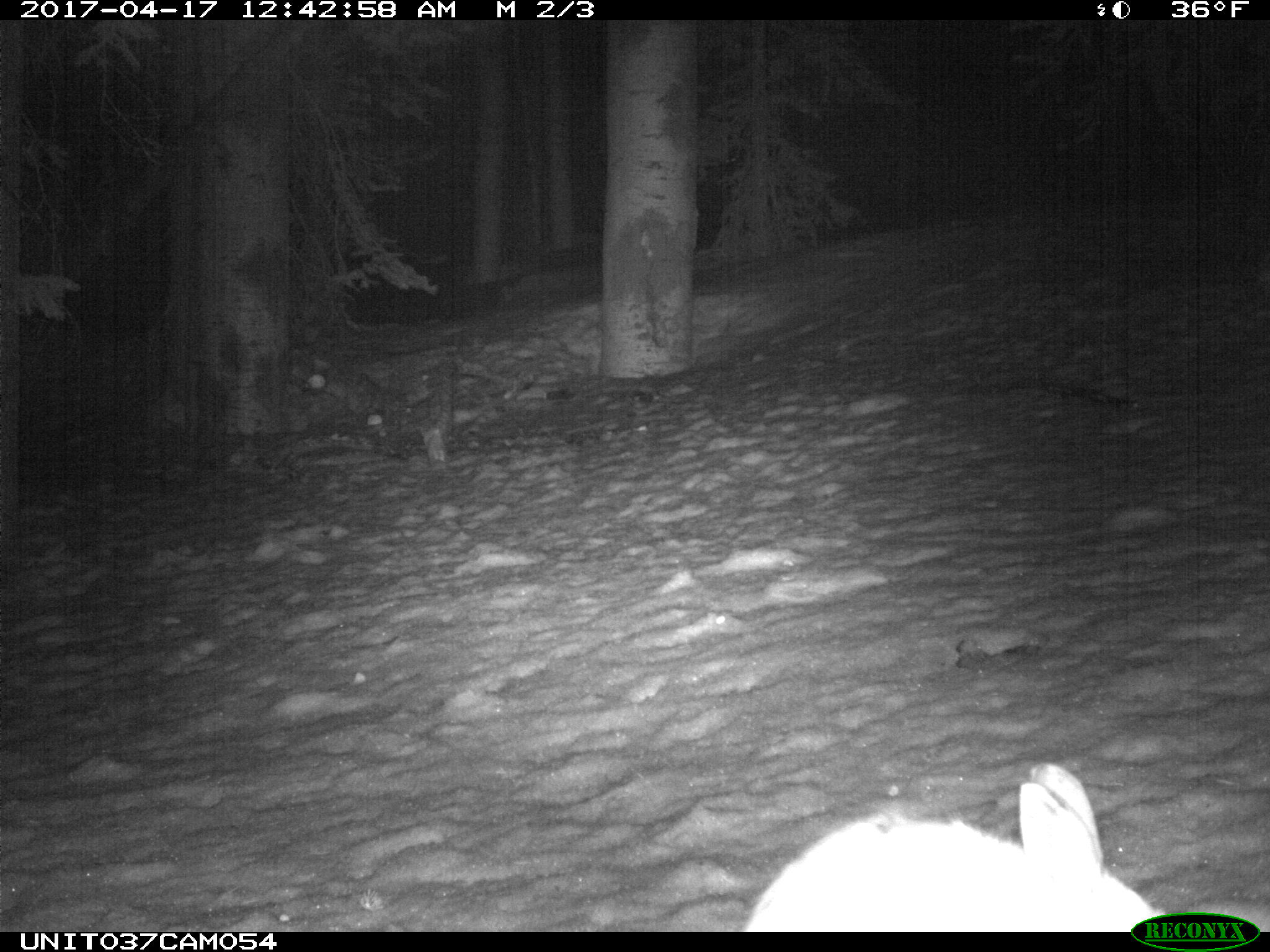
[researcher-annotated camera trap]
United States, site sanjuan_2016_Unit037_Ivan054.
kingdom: Animalia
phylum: Chordata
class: Mammalia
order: Lagomorpha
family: Leporidae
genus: Lepus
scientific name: Lepus americanus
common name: snowshoe hare